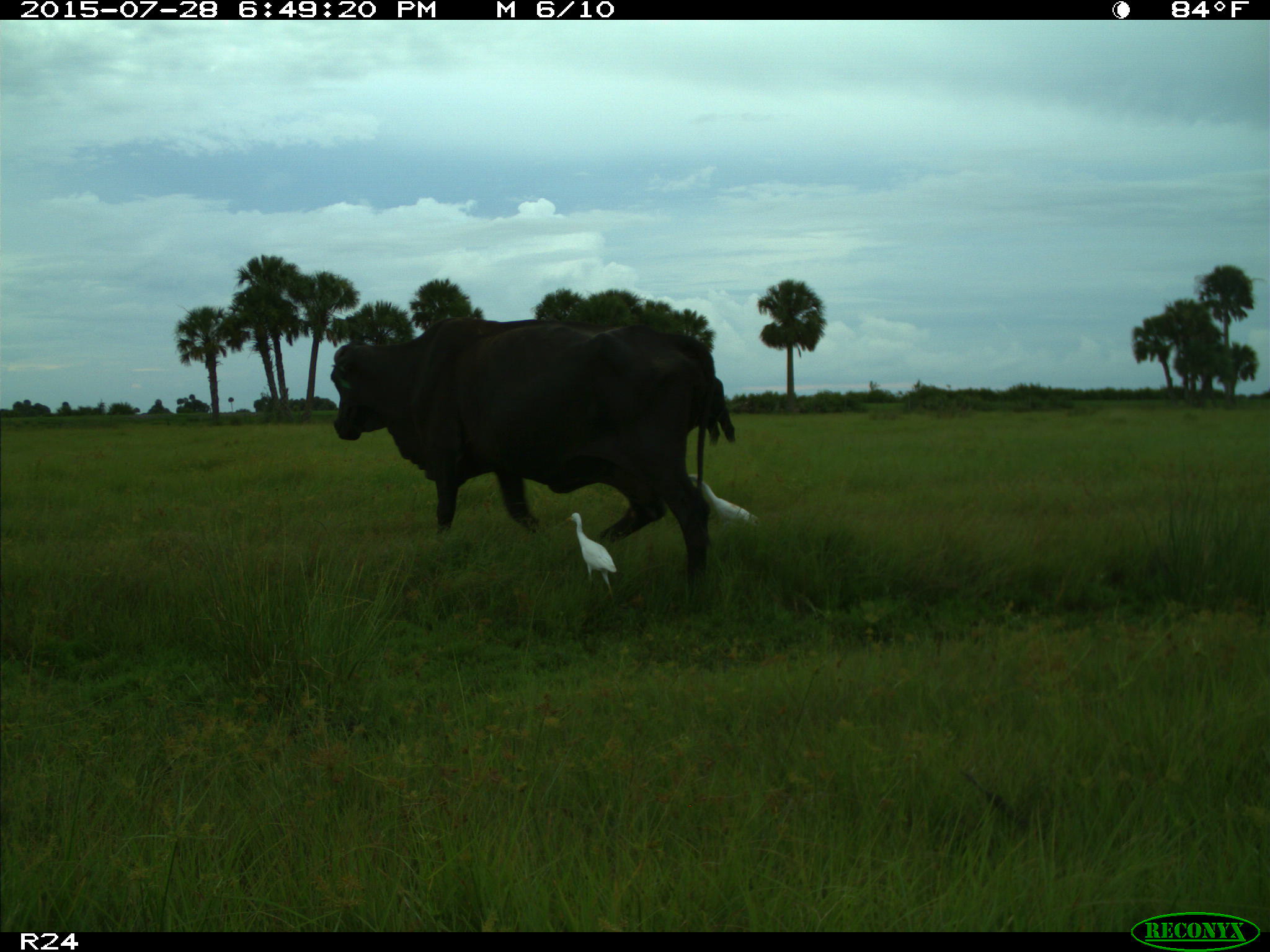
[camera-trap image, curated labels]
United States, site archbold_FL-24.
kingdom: Animalia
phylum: Chordata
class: Mammalia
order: Artiodactyla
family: Bovidae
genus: Bos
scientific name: Bos taurus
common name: domestic cow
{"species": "Bos taurus (domestic cow)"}